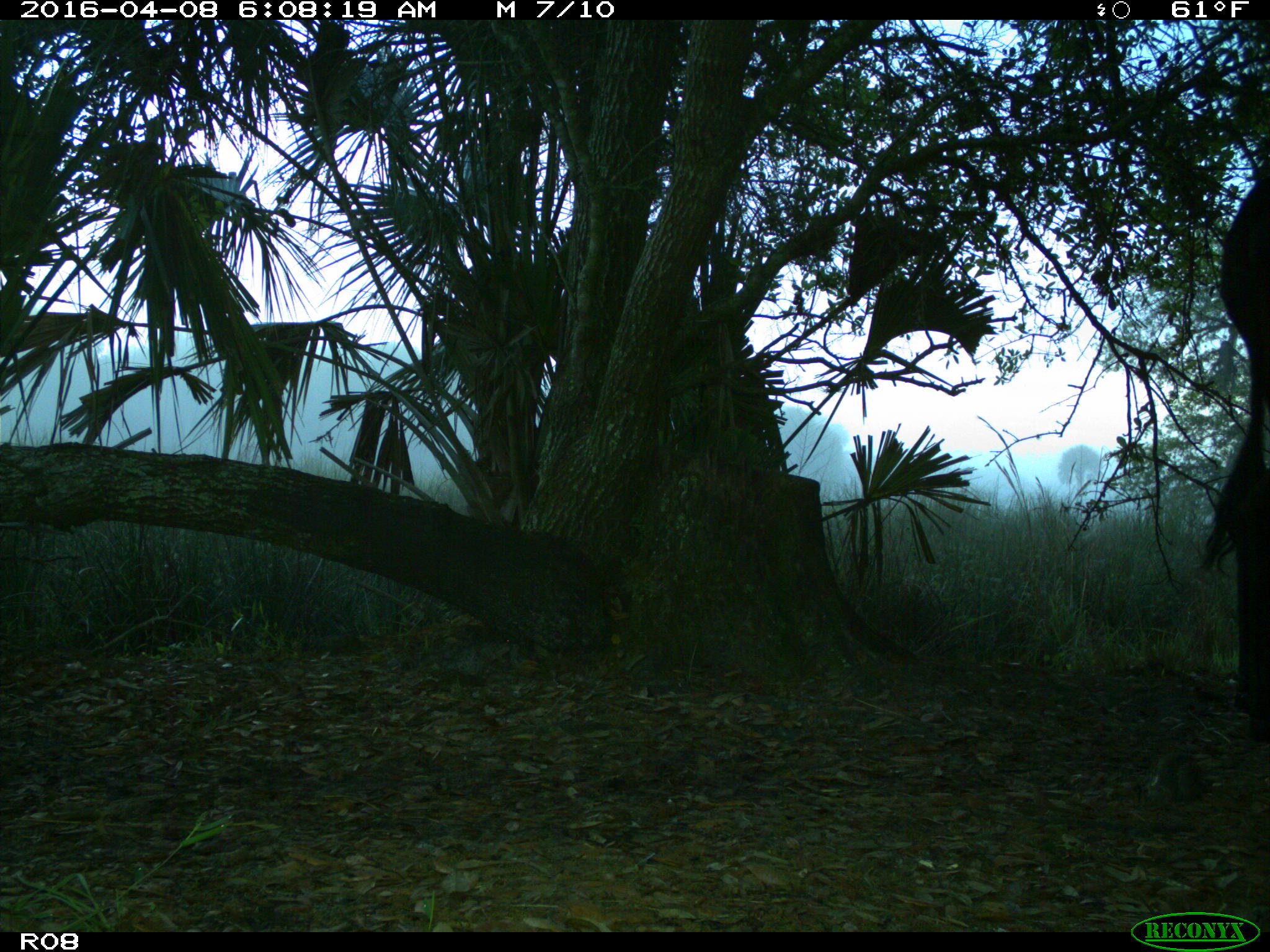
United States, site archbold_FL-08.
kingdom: Animalia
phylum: Chordata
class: Mammalia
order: Artiodactyla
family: Bovidae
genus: Bos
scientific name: Bos taurus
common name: domestic cow